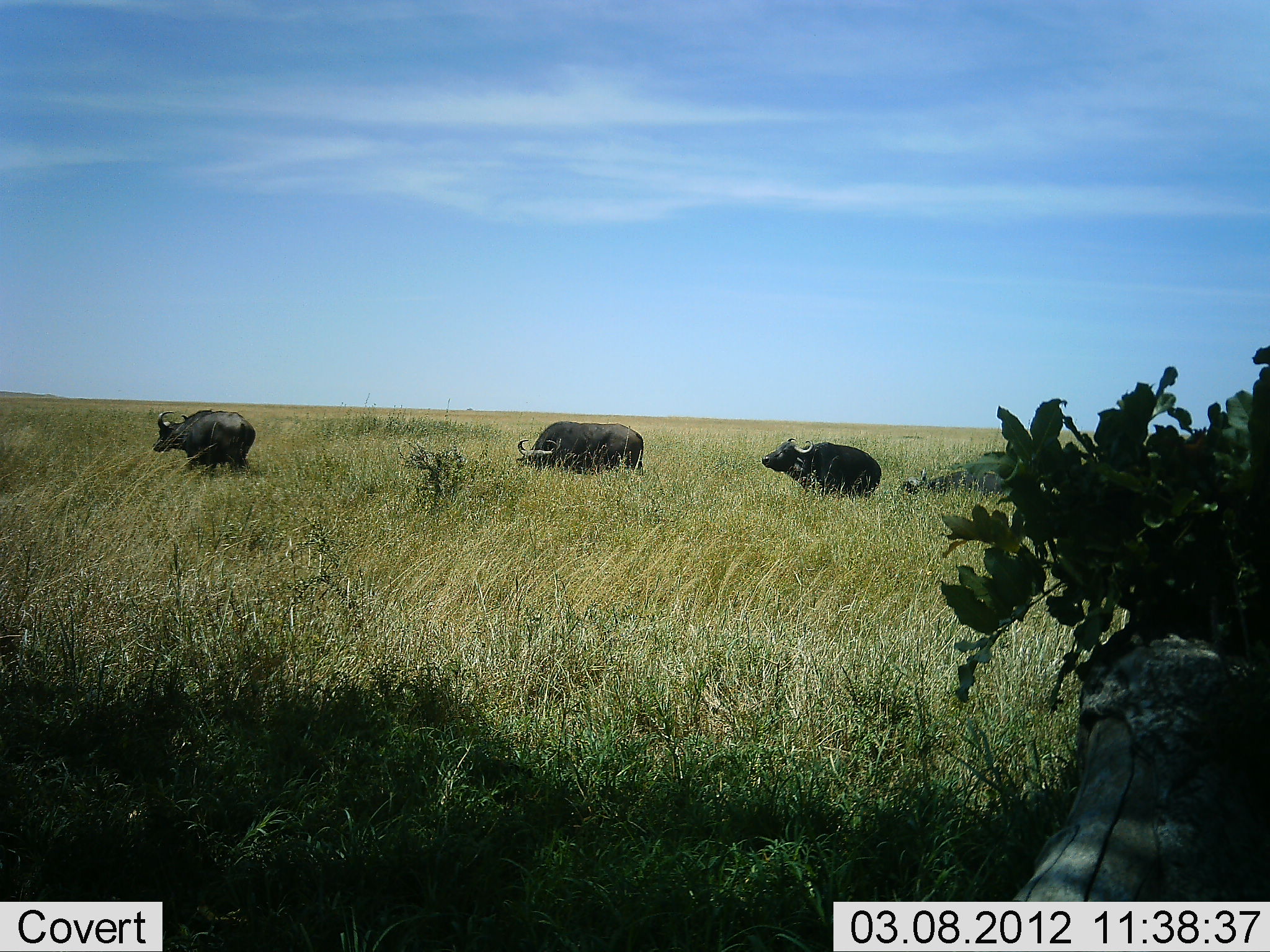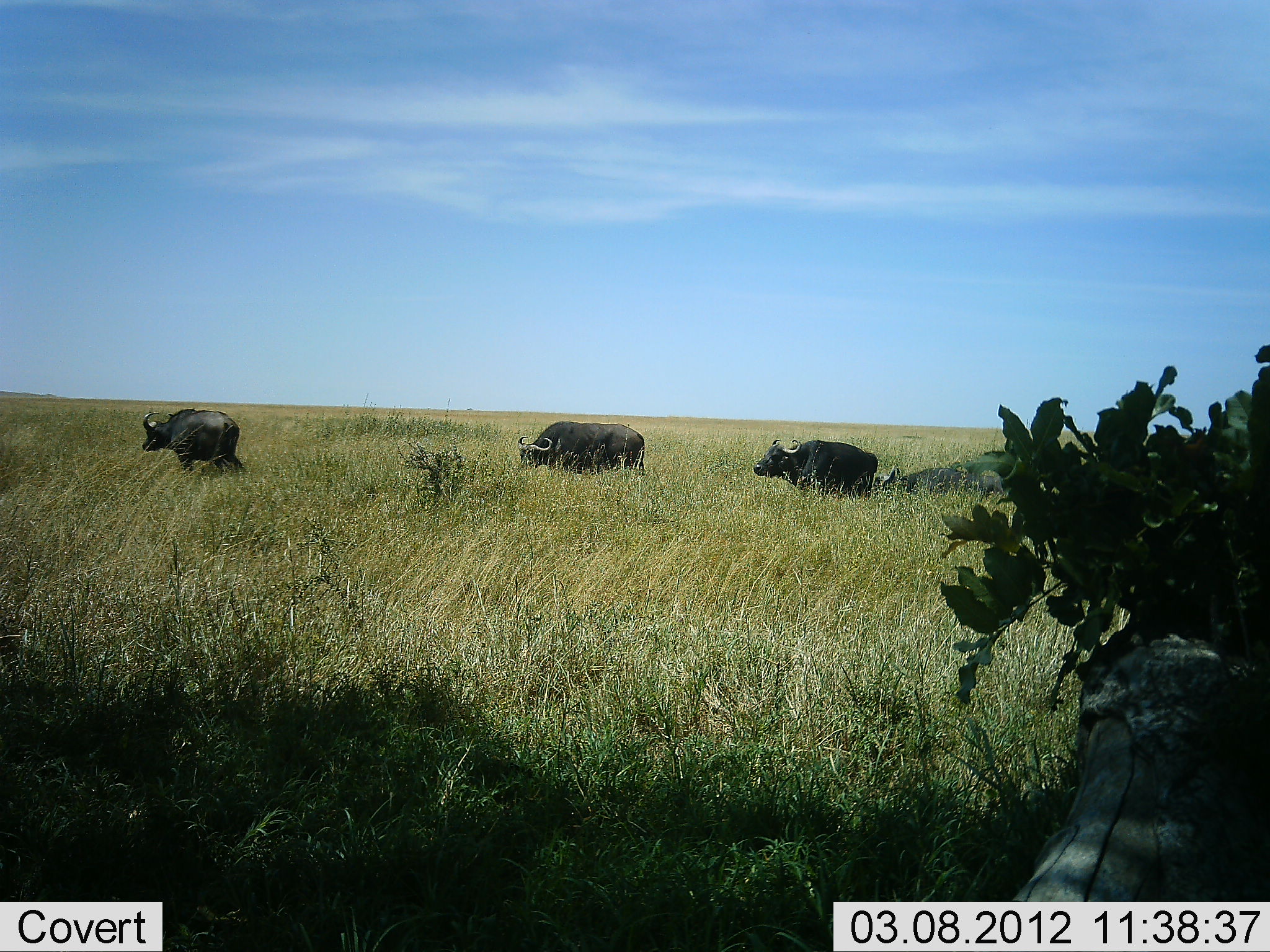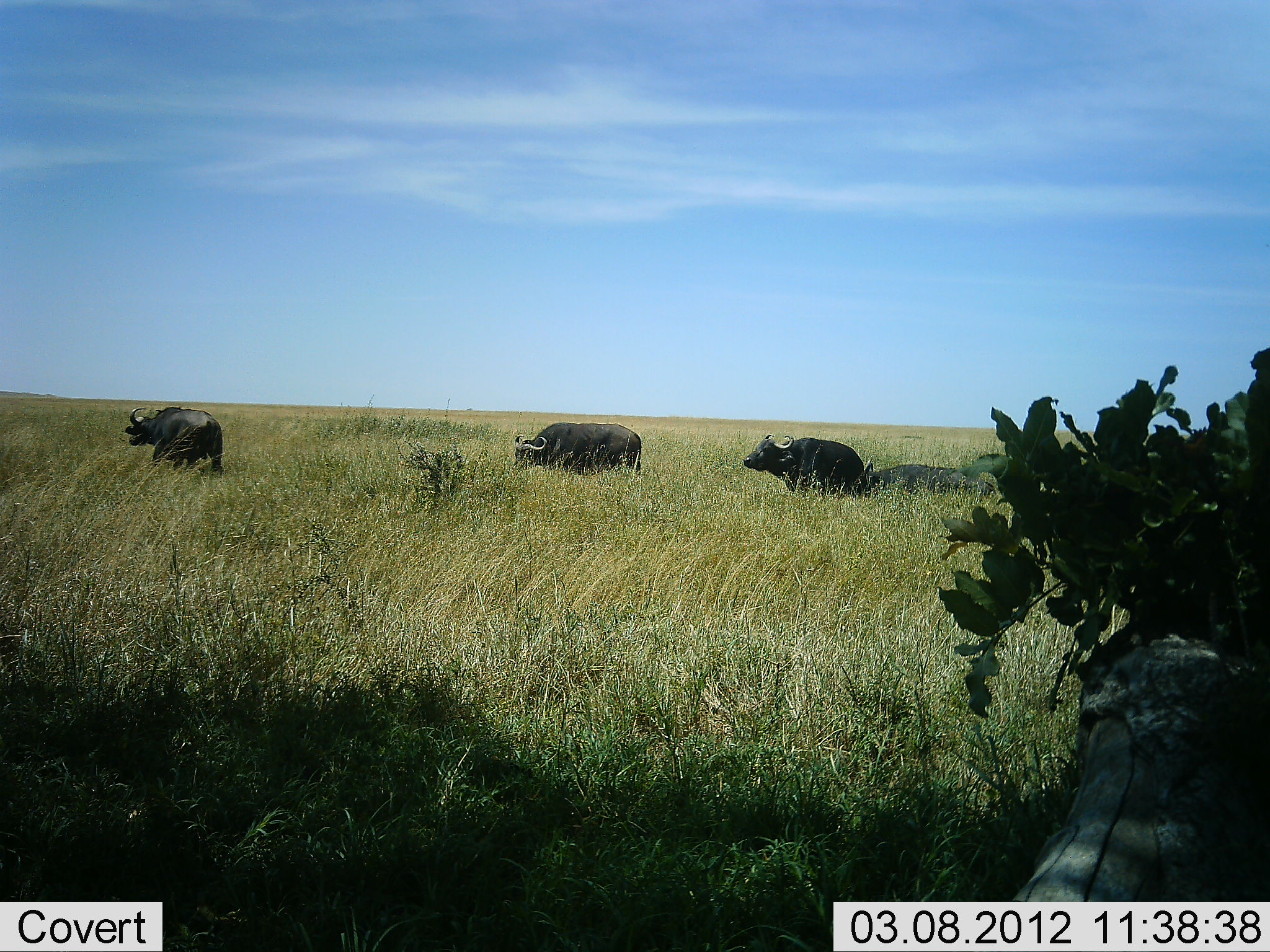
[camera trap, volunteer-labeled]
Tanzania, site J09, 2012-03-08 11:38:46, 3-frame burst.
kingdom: Animalia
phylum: Chordata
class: Mammalia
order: Artiodactyla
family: Bovidae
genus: Syncerus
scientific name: Syncerus caffer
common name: cape buffalo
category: buffalo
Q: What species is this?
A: Buffalo (cape buffalo) (Syncerus caffer).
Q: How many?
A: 4.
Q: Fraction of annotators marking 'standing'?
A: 27%.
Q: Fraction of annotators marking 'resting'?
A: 0%.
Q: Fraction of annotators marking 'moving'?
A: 67%.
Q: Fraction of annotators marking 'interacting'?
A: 7%.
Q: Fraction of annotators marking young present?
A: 7%.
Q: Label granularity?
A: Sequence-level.